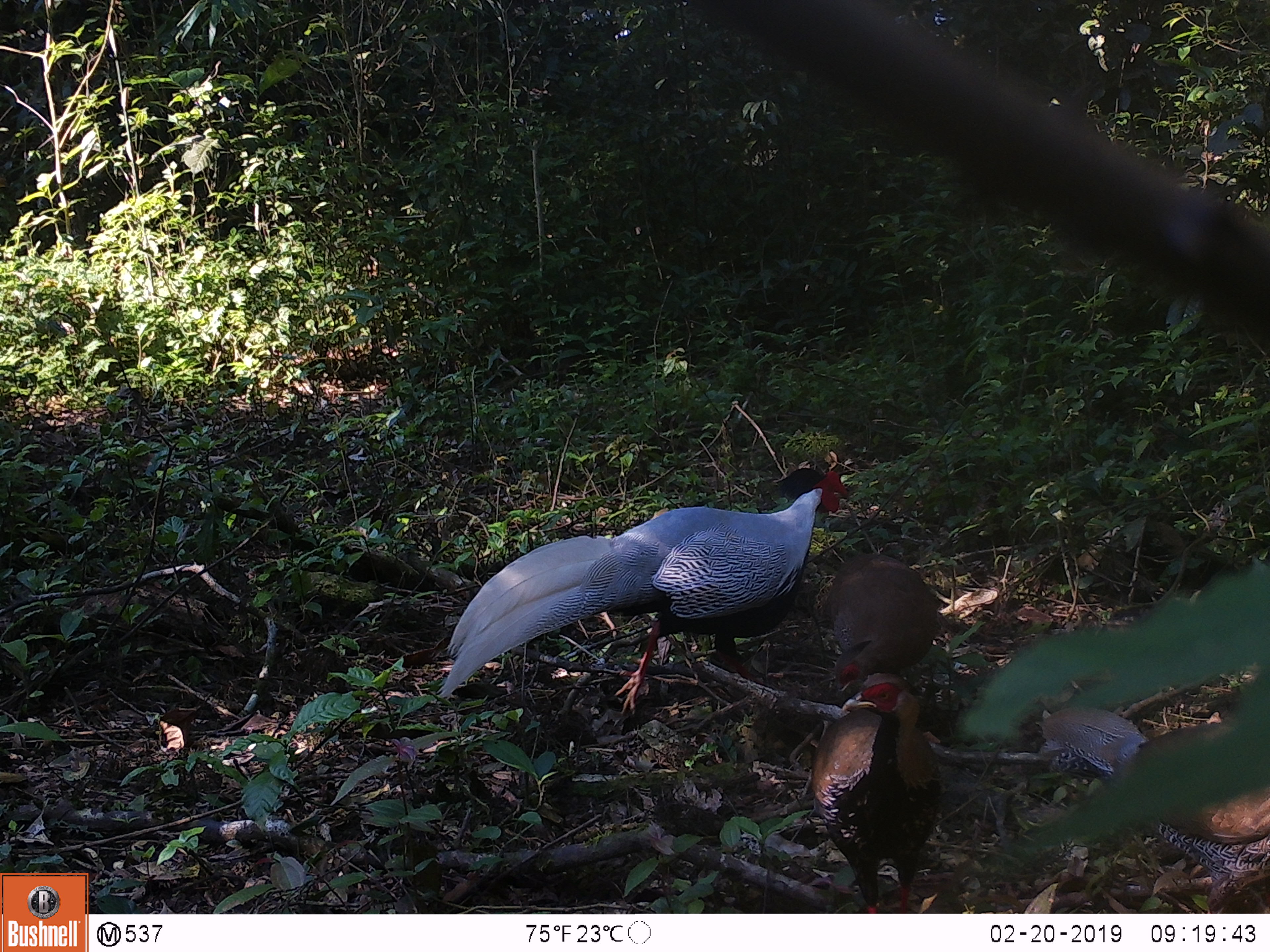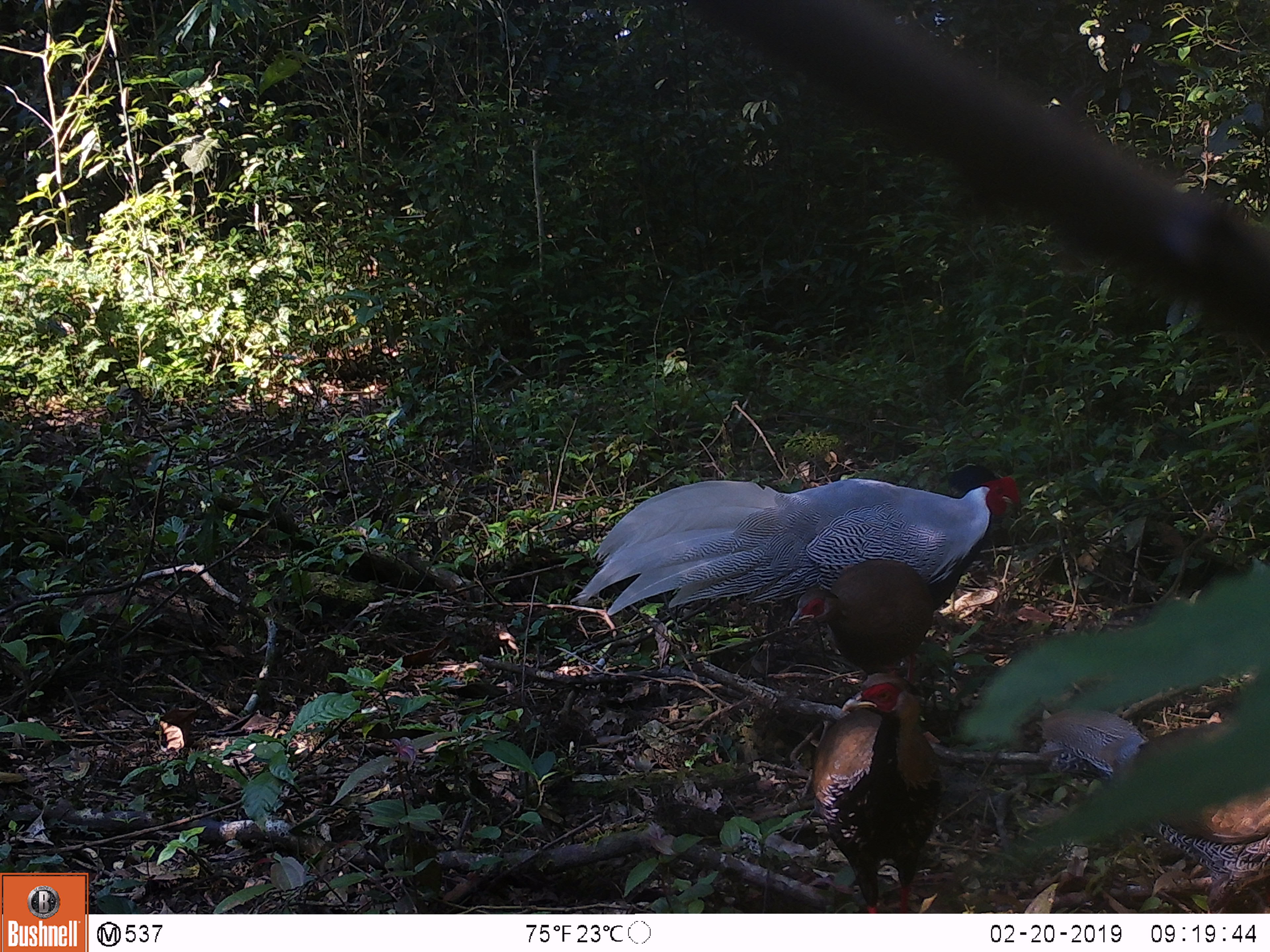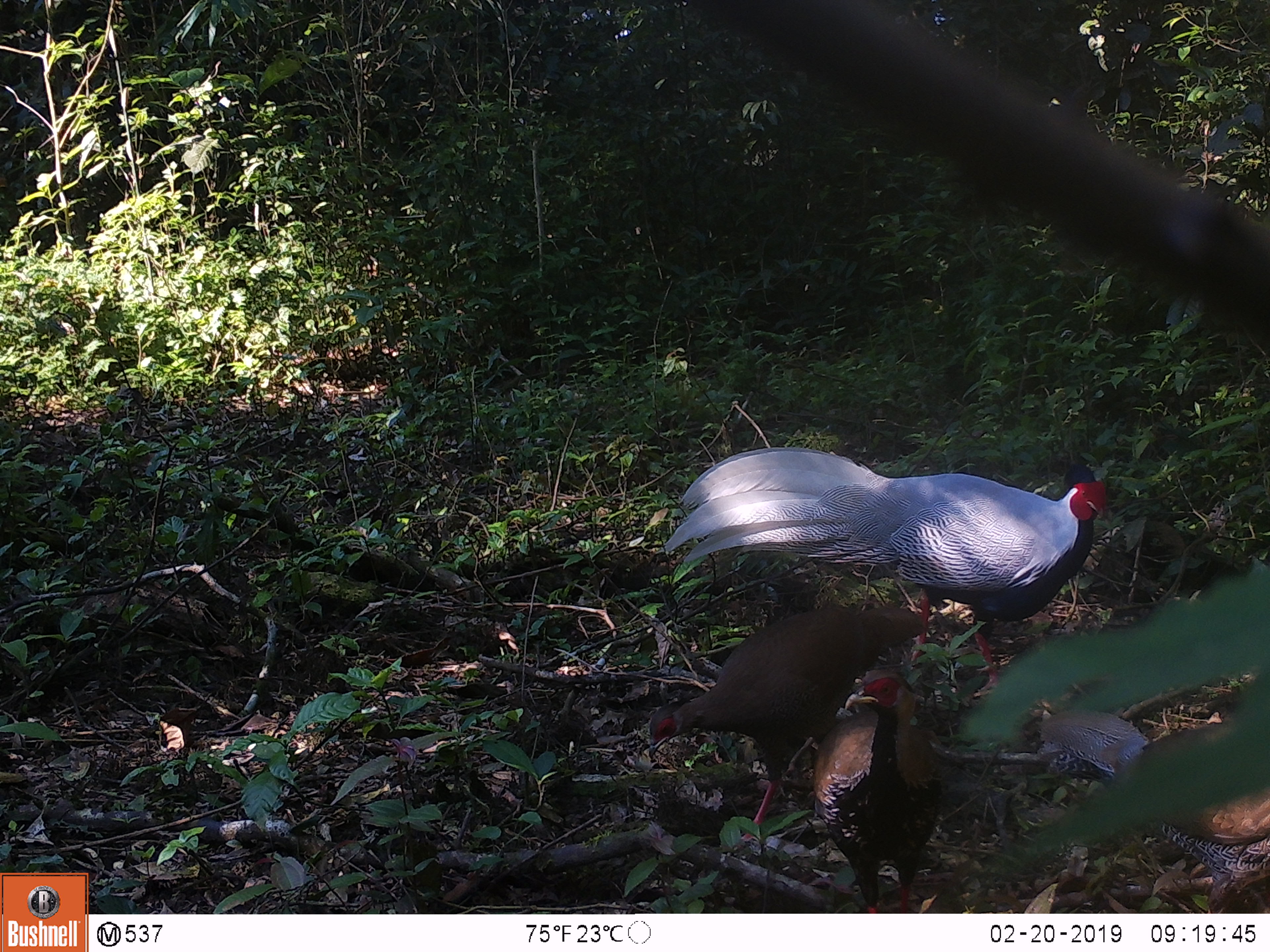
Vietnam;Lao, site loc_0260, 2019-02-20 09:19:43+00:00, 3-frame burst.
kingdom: Animalia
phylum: Chordata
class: Aves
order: Galliformes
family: Phasianidae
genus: Lophura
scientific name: Lophura nycthemera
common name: silver pheasant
Silver pheasant (Lophura nycthemera). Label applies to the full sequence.